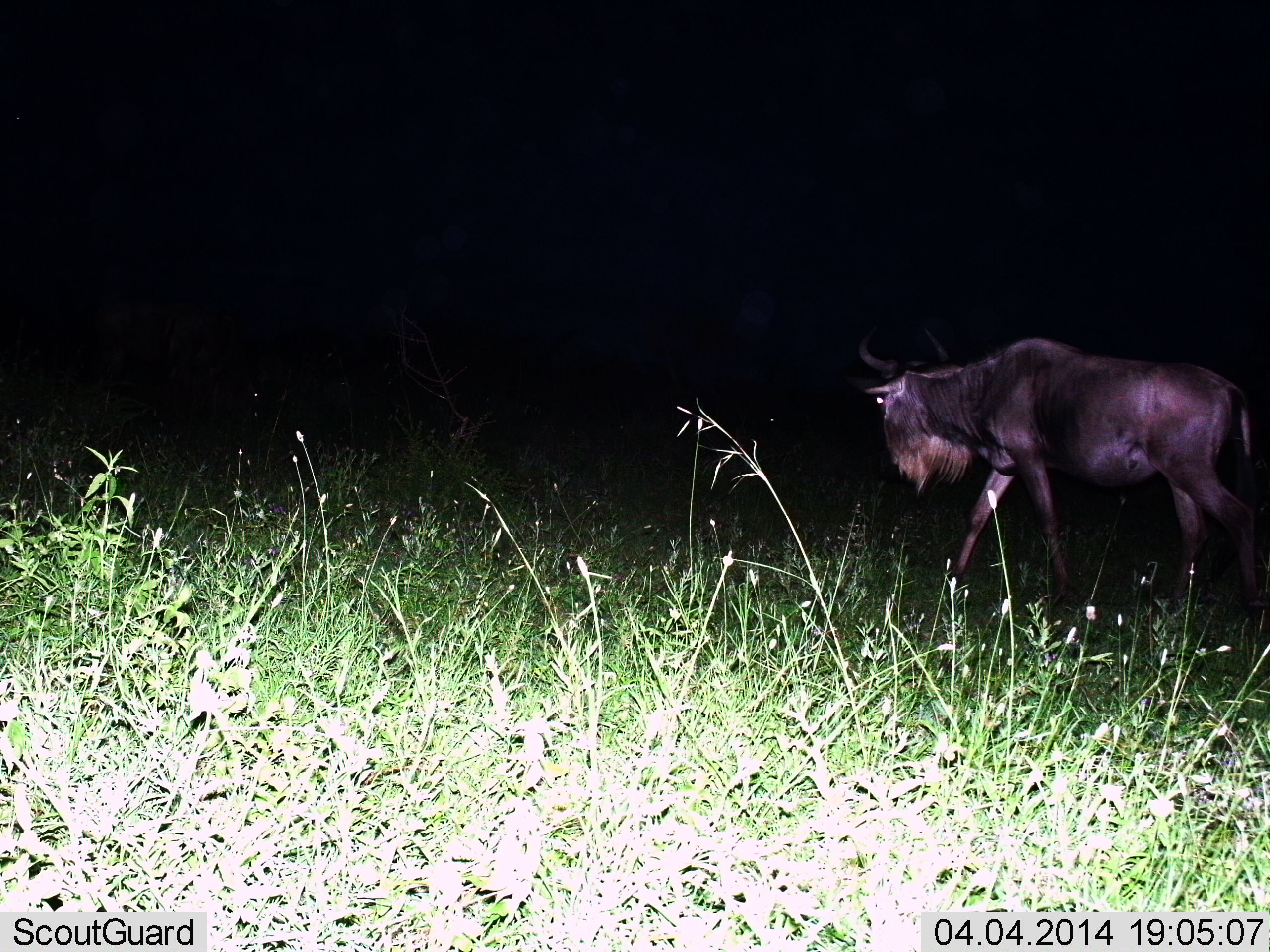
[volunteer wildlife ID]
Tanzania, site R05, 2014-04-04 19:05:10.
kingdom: Animalia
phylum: Chordata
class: Mammalia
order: Artiodactyla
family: Bovidae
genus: Connochaetes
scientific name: Connochaetes taurinus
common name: blue wildebeest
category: wildebeest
Wildebeest (blue wildebeest) (Connochaetes taurinus), count 1. Behavior (volunteer vote fractions): standing 10%, resting 0%, moving 90%, interacting 0%. Young present (vote fraction): 0%. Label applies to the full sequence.